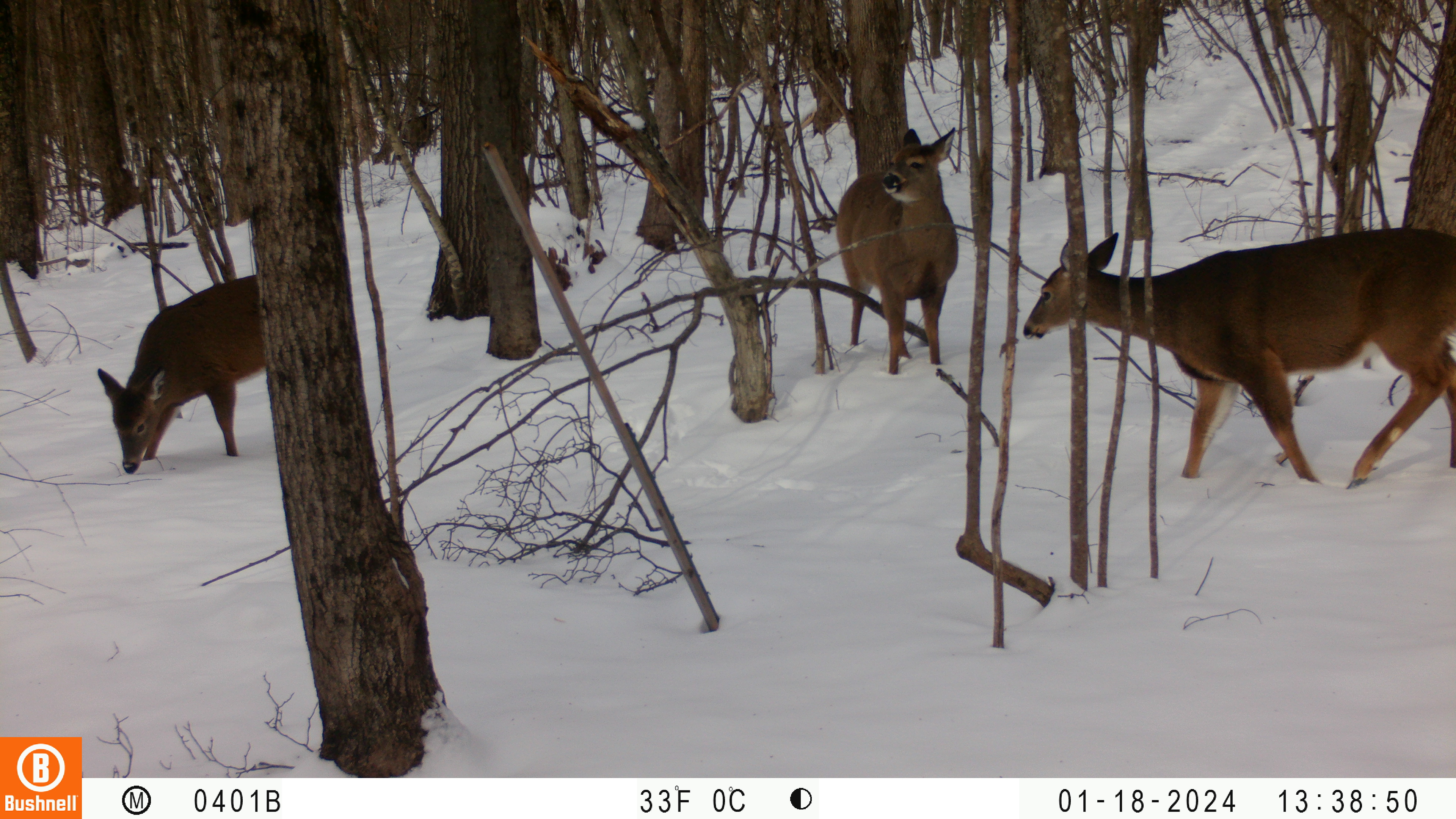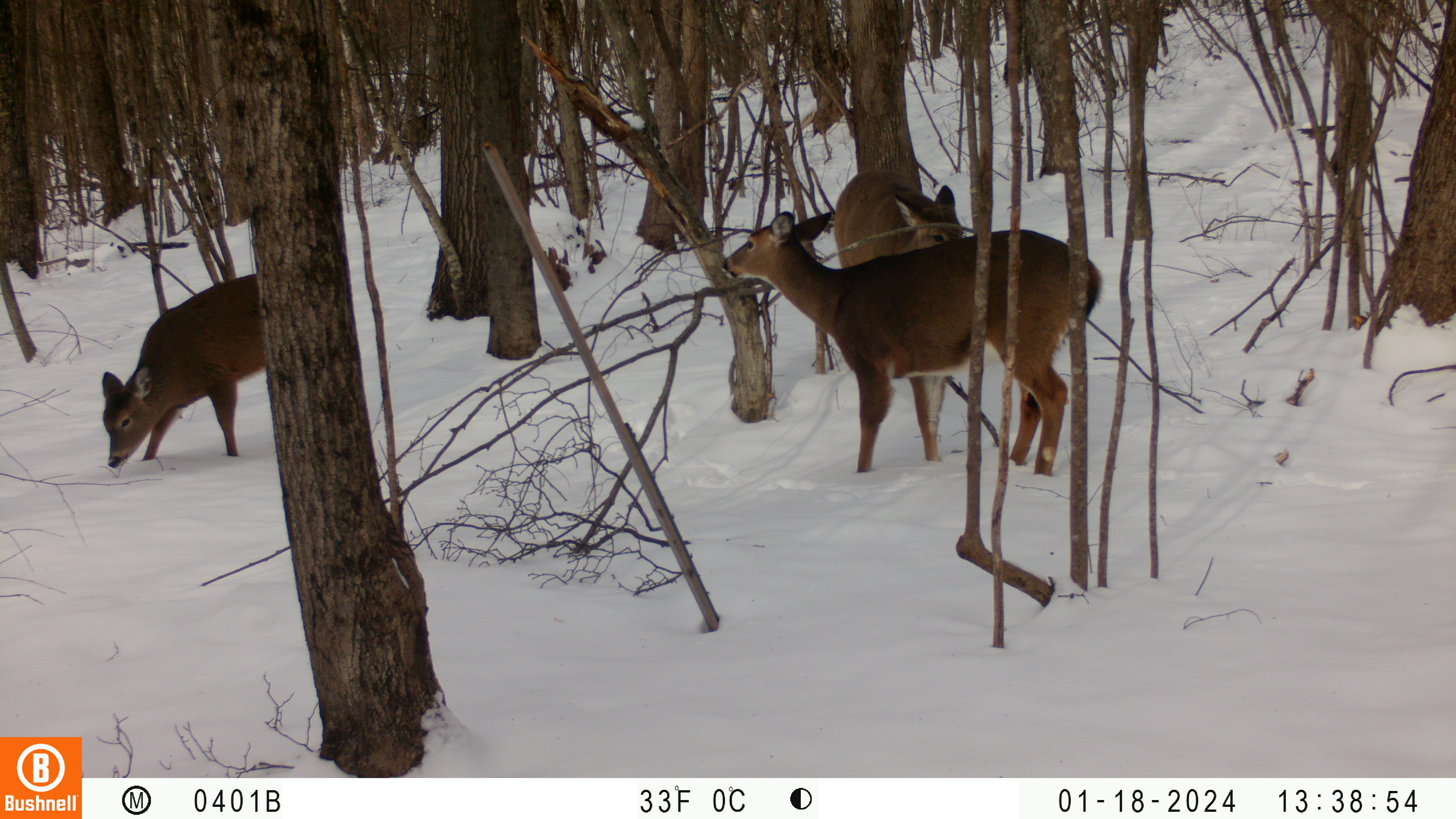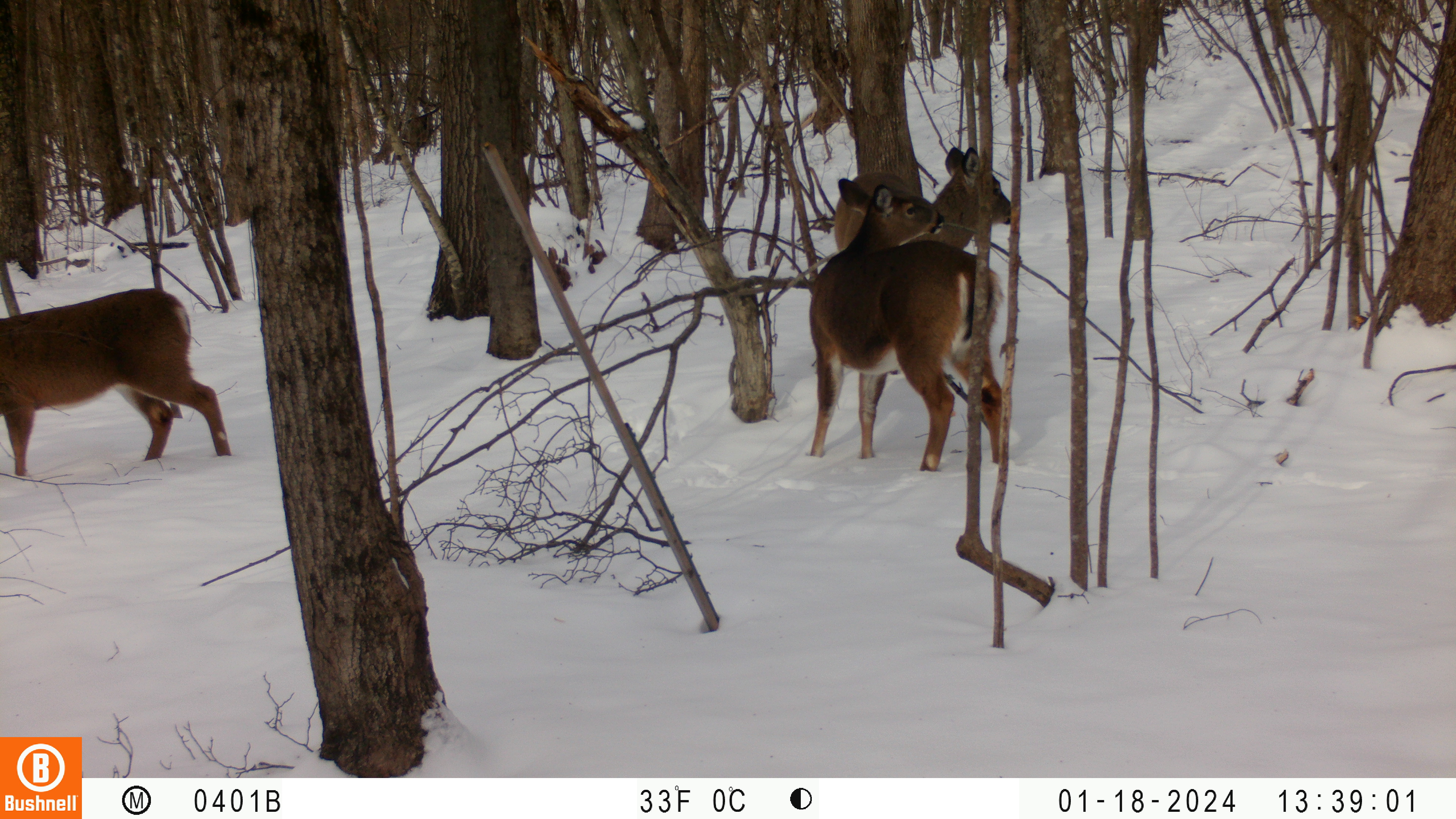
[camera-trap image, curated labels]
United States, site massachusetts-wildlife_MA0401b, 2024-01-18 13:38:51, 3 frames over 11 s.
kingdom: Animalia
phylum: Chordata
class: Mammalia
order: Artiodactyla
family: Cervidae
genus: Odocoileus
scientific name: Odocoileus virginianus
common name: white-tailed deer